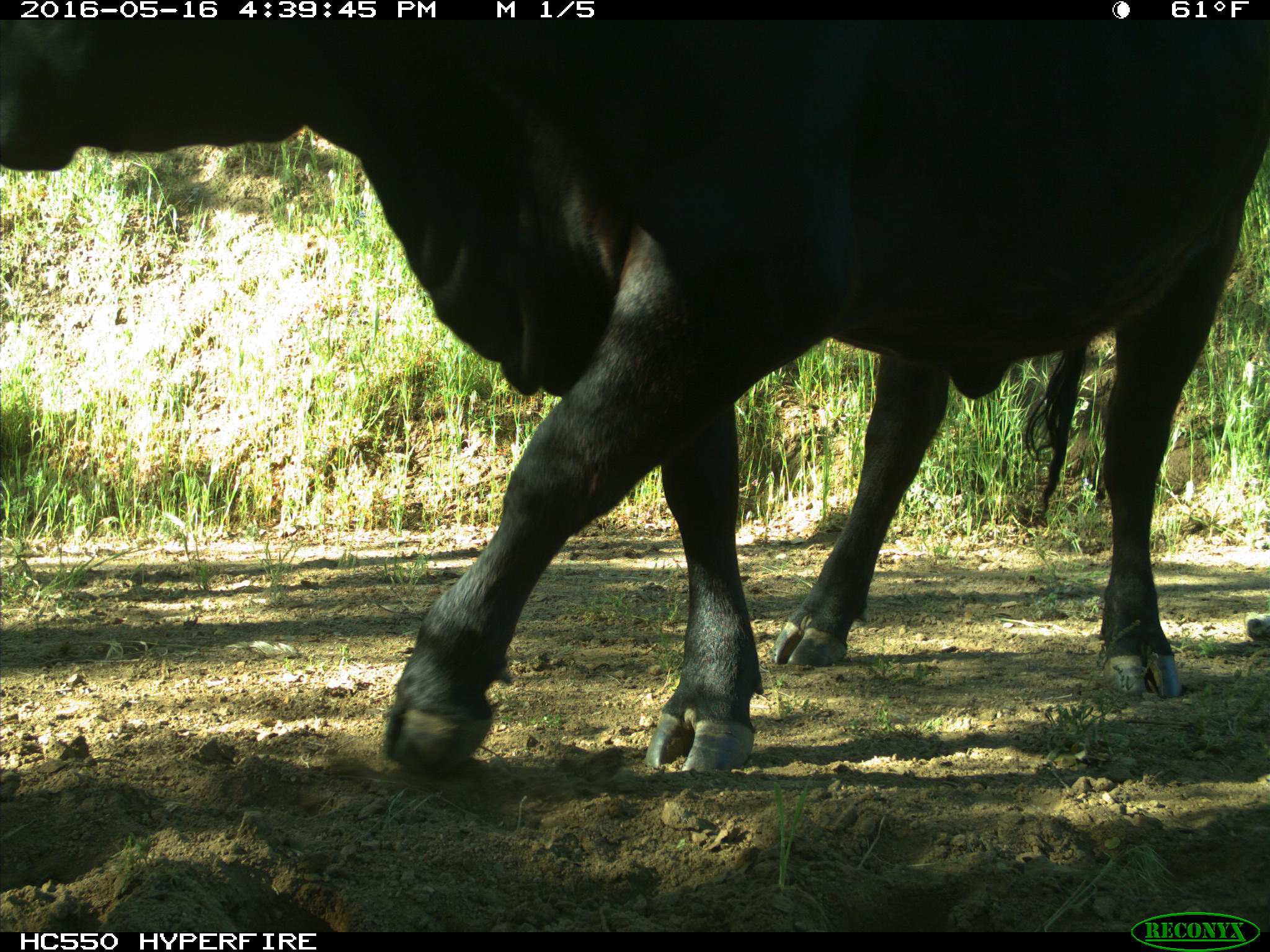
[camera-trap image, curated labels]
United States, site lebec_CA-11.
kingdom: Animalia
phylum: Chordata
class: Mammalia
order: Artiodactyla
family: Bovidae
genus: Bos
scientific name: Bos taurus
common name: domestic cow